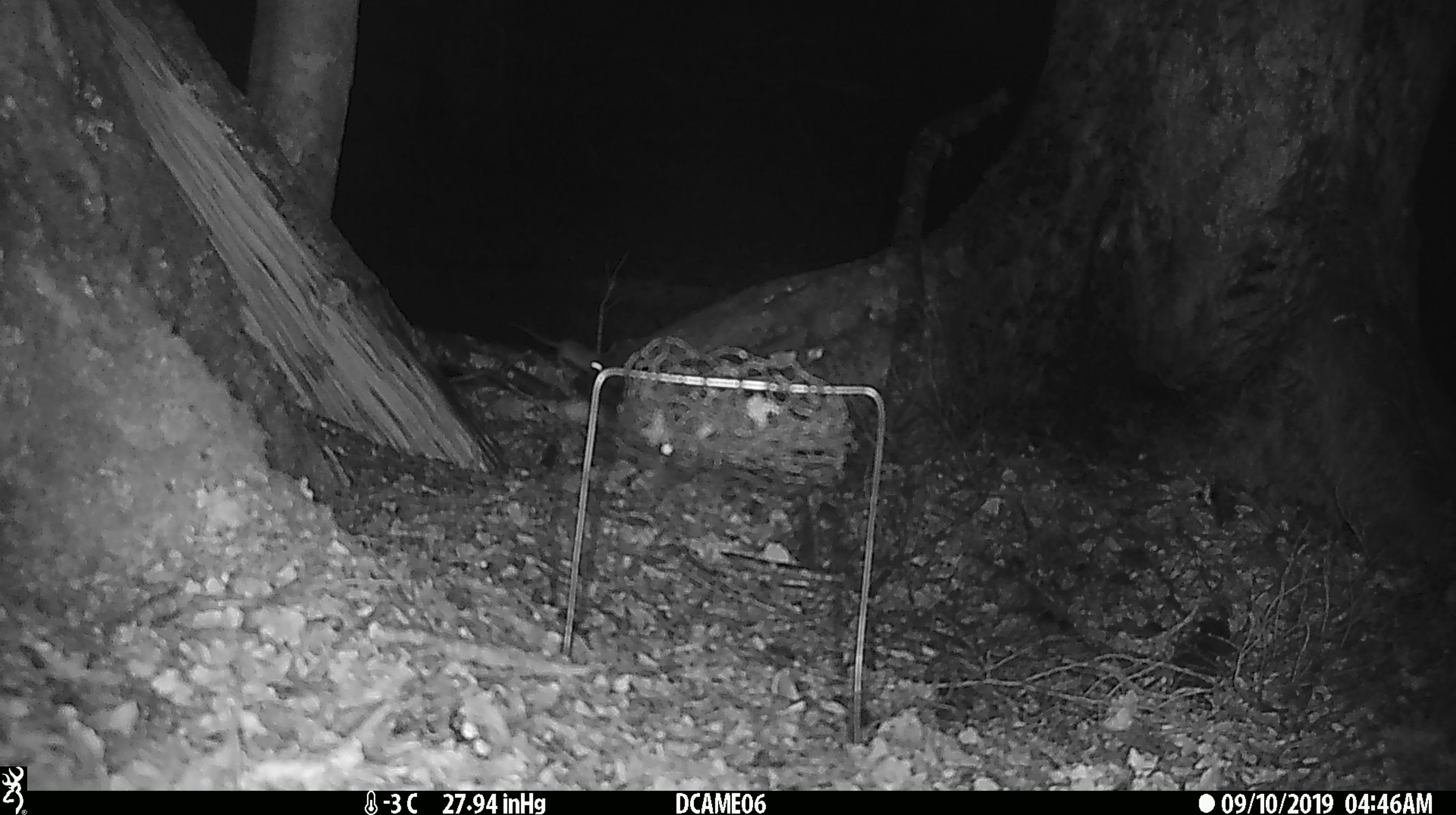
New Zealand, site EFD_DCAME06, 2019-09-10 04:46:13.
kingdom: Animalia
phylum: Chordata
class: Mammalia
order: Rodentia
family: Muridae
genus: Mus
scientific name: Mus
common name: mouse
Mouse (Mus).